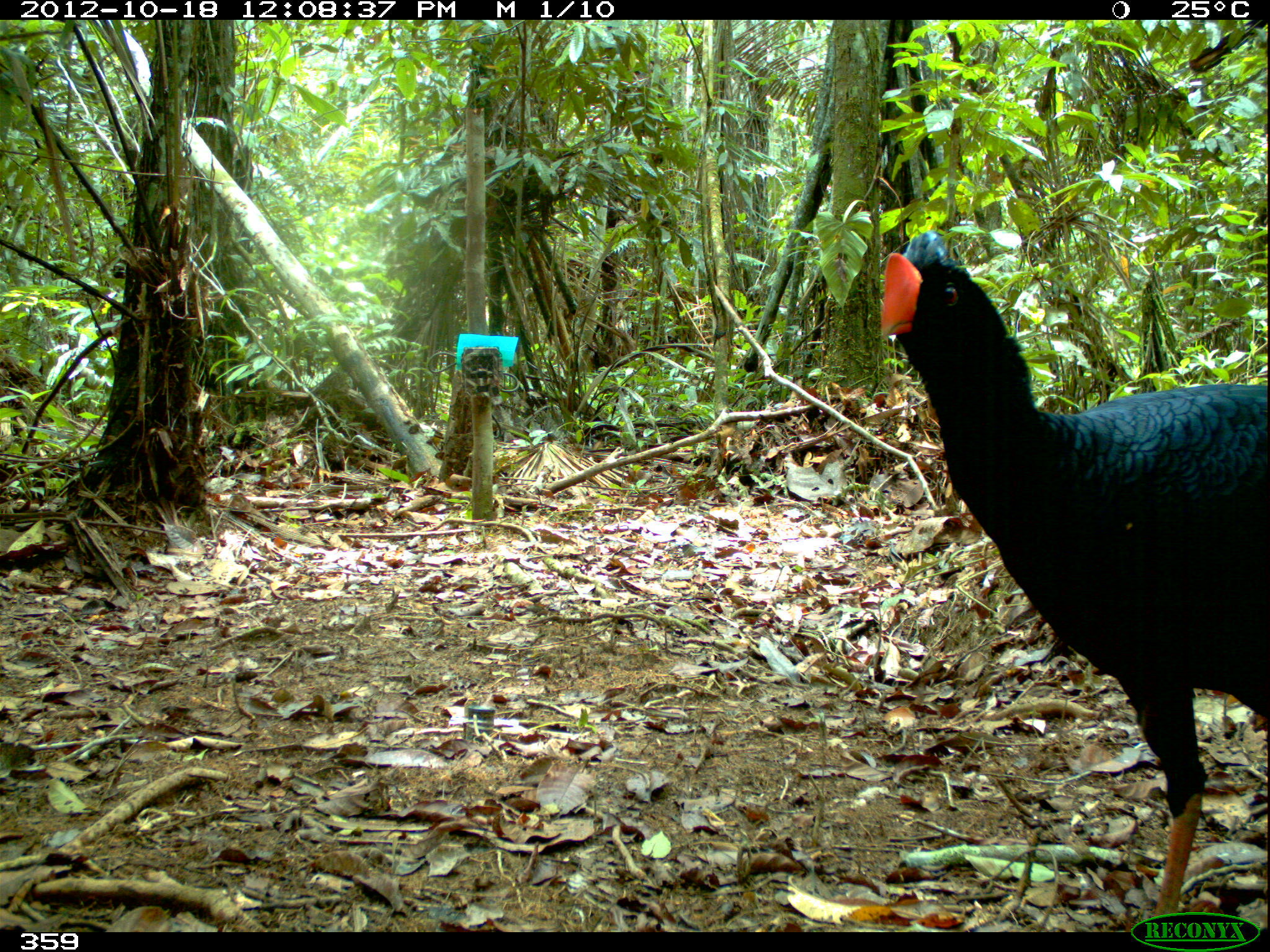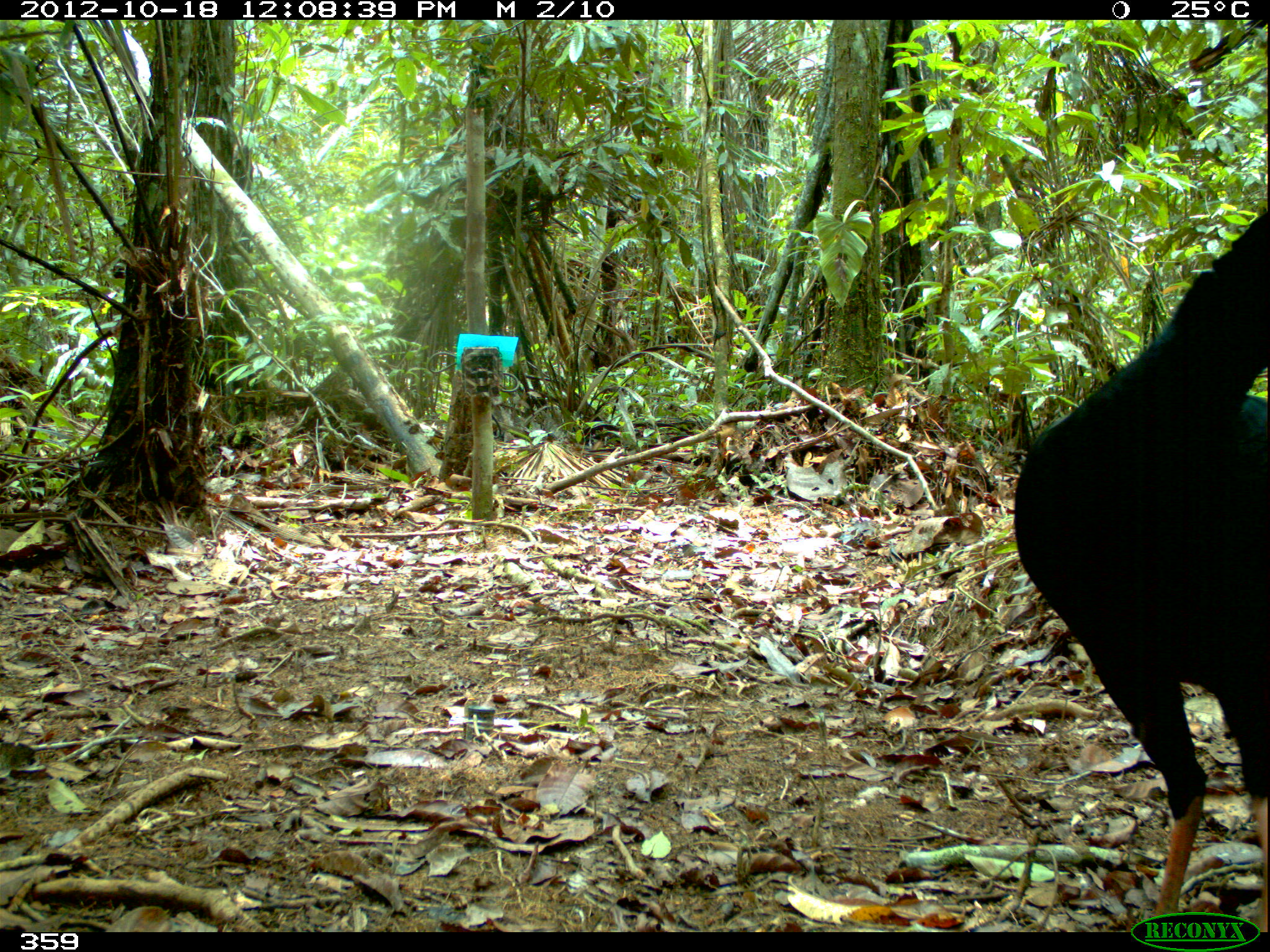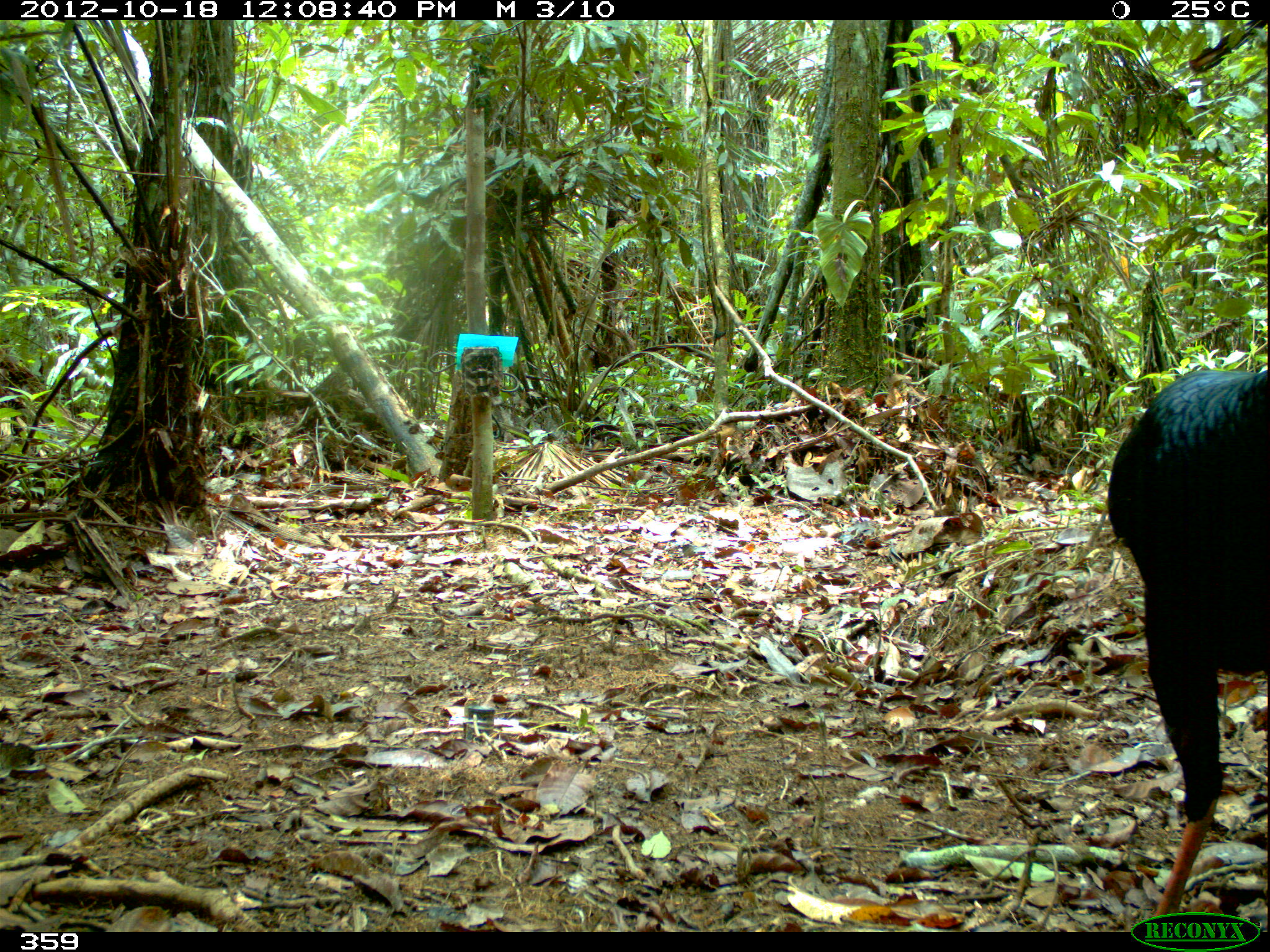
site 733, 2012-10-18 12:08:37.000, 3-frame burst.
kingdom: Animalia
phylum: Chordata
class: Aves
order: Galliformes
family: Cracidae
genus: Mitu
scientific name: Mitu tuberosum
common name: razor-billed curassow